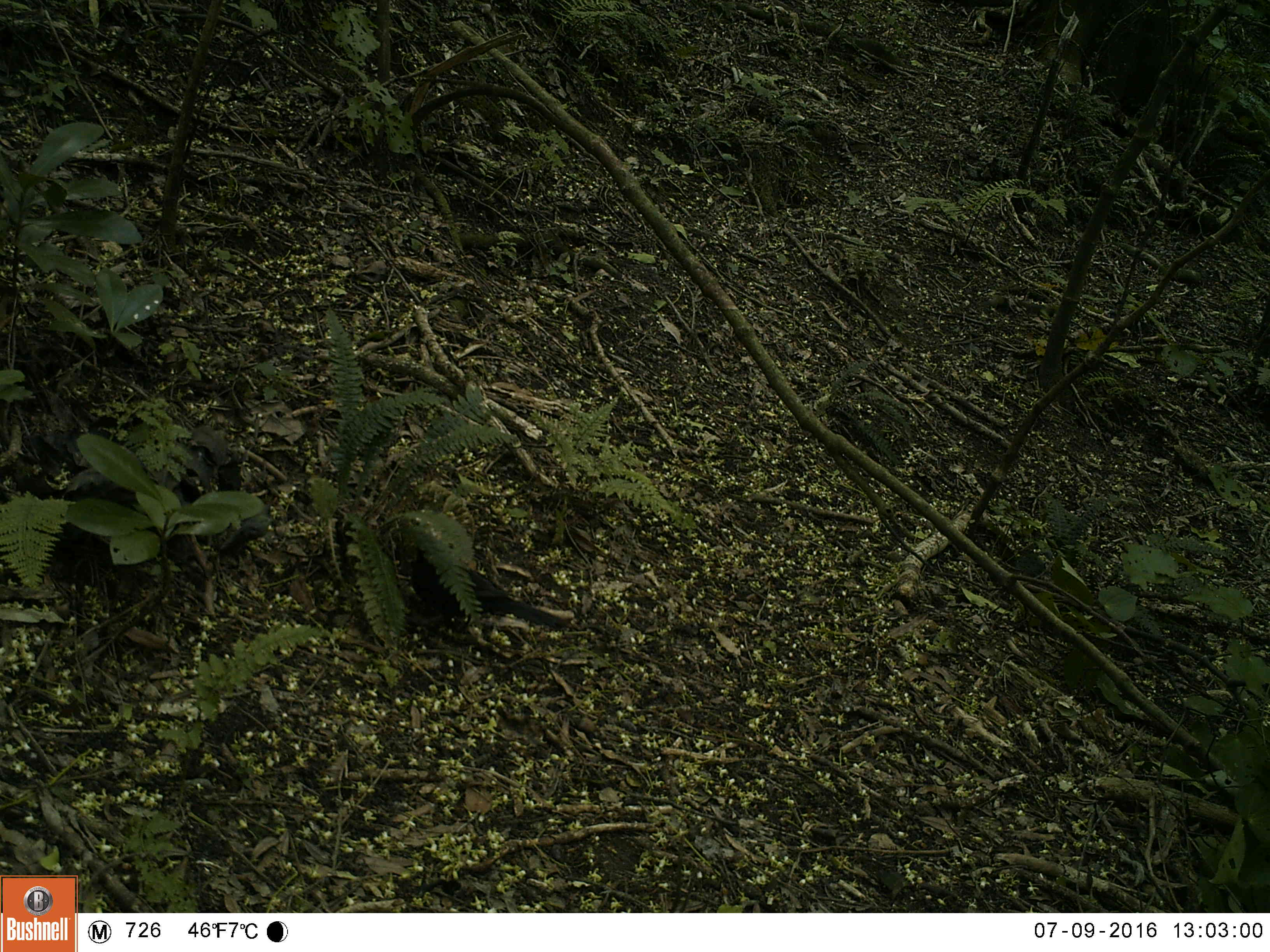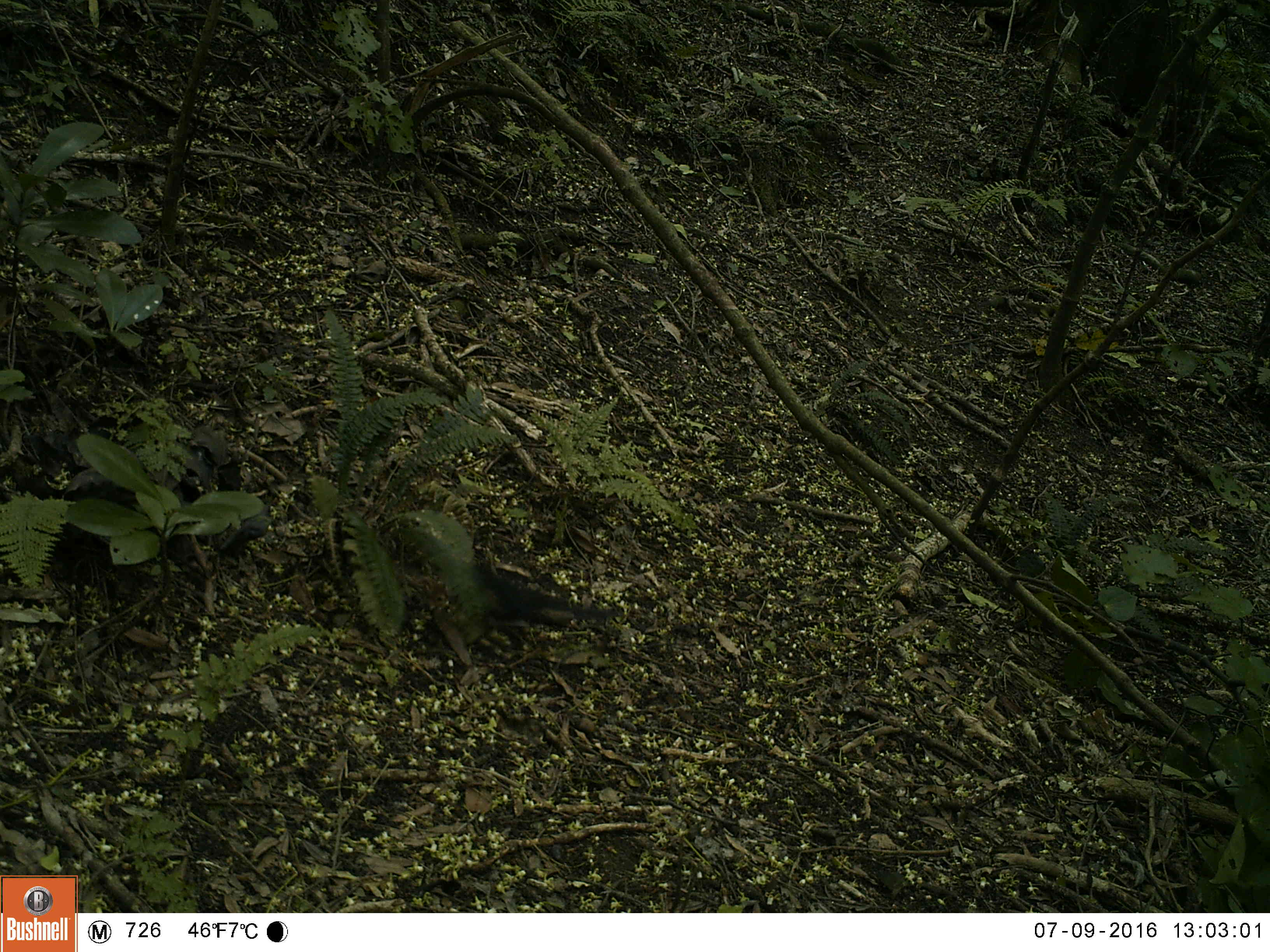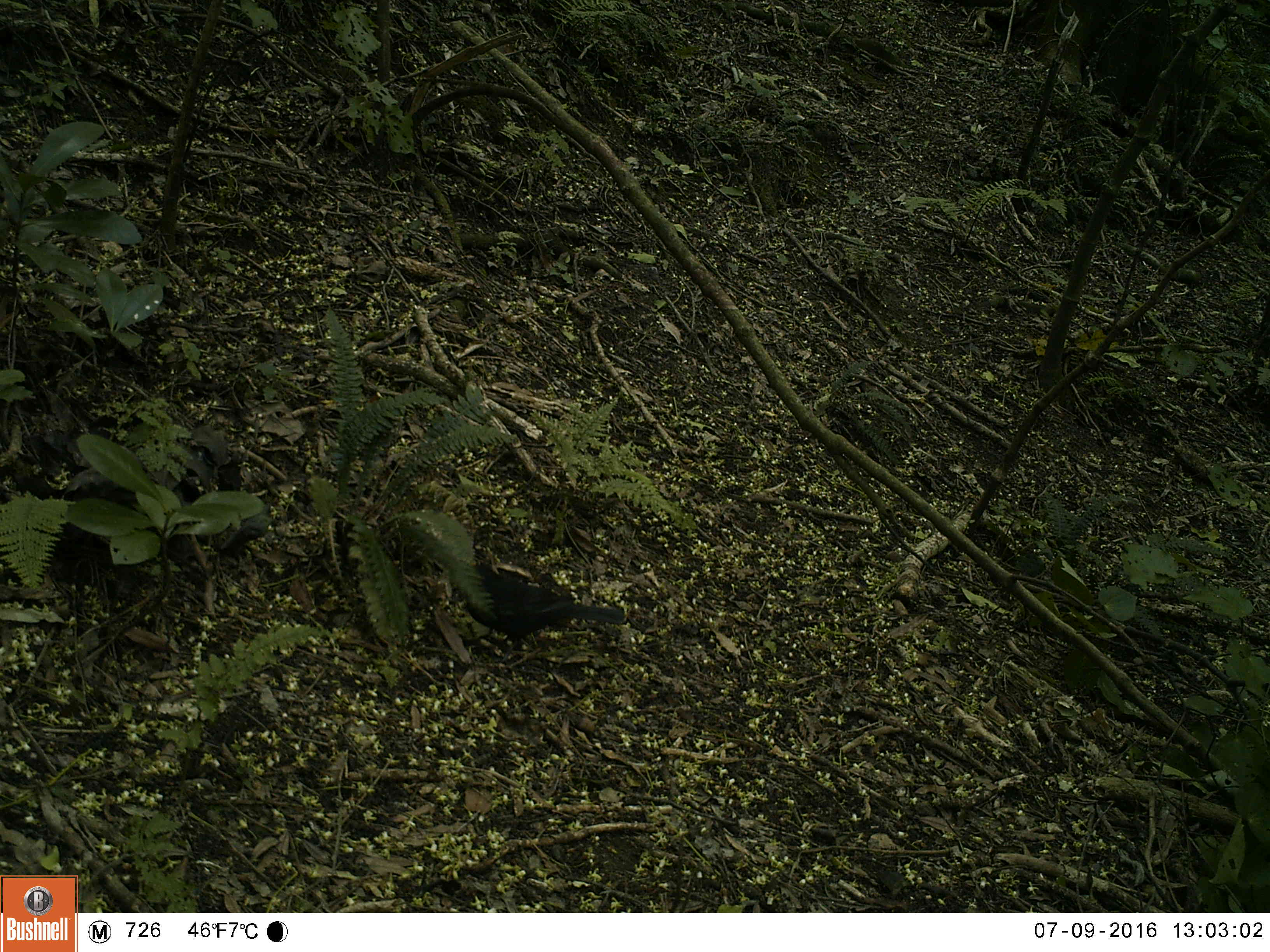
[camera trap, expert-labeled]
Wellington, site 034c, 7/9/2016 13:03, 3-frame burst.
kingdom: Animalia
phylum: Chordata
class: Aves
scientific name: Aves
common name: bird